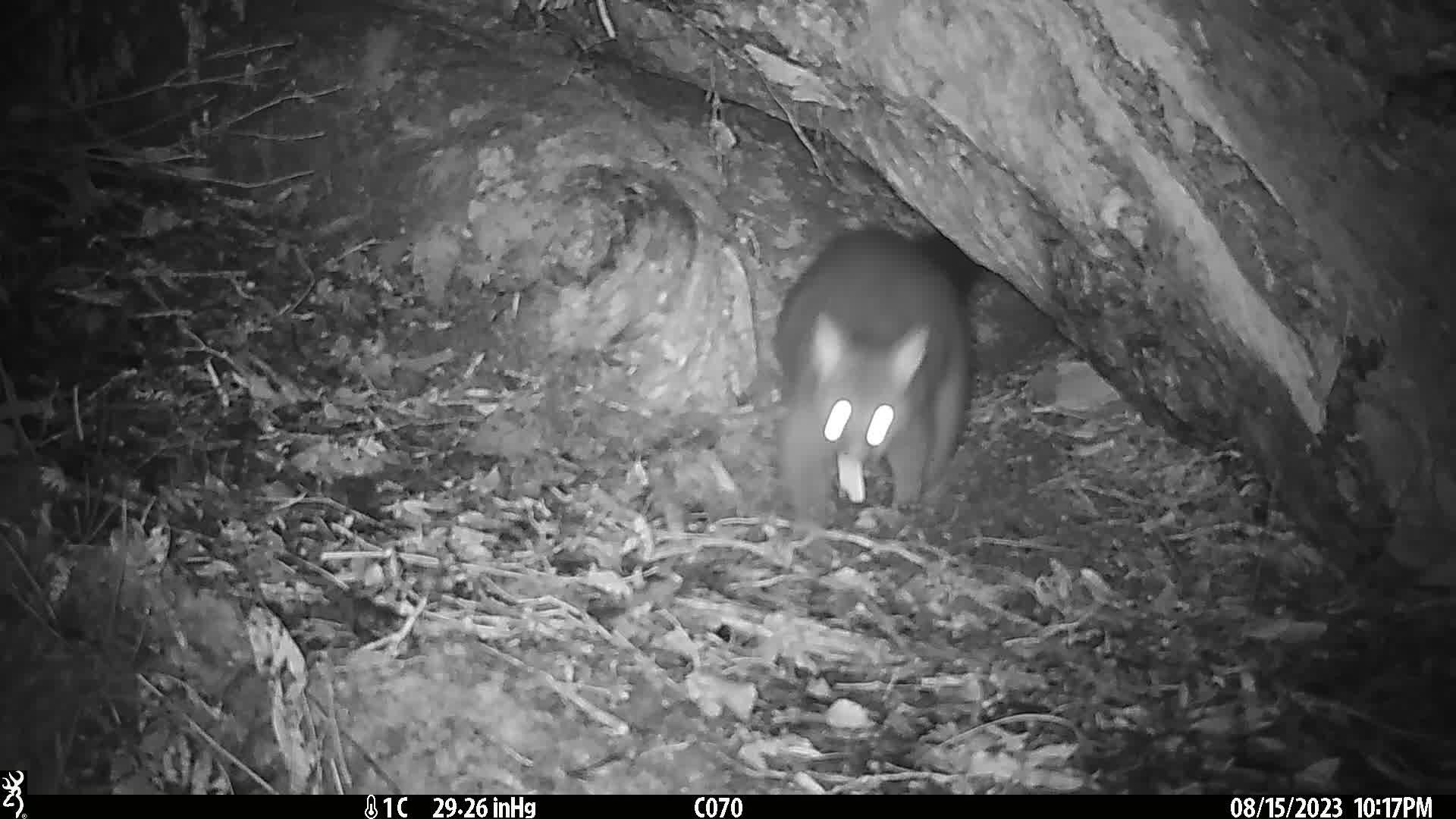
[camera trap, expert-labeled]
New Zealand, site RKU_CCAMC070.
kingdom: Animalia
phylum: Chordata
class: Mammalia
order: Diprotodontia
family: Phalangeridae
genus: Trichosurus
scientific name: Trichosurus vulpecula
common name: common brushtail possum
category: possum